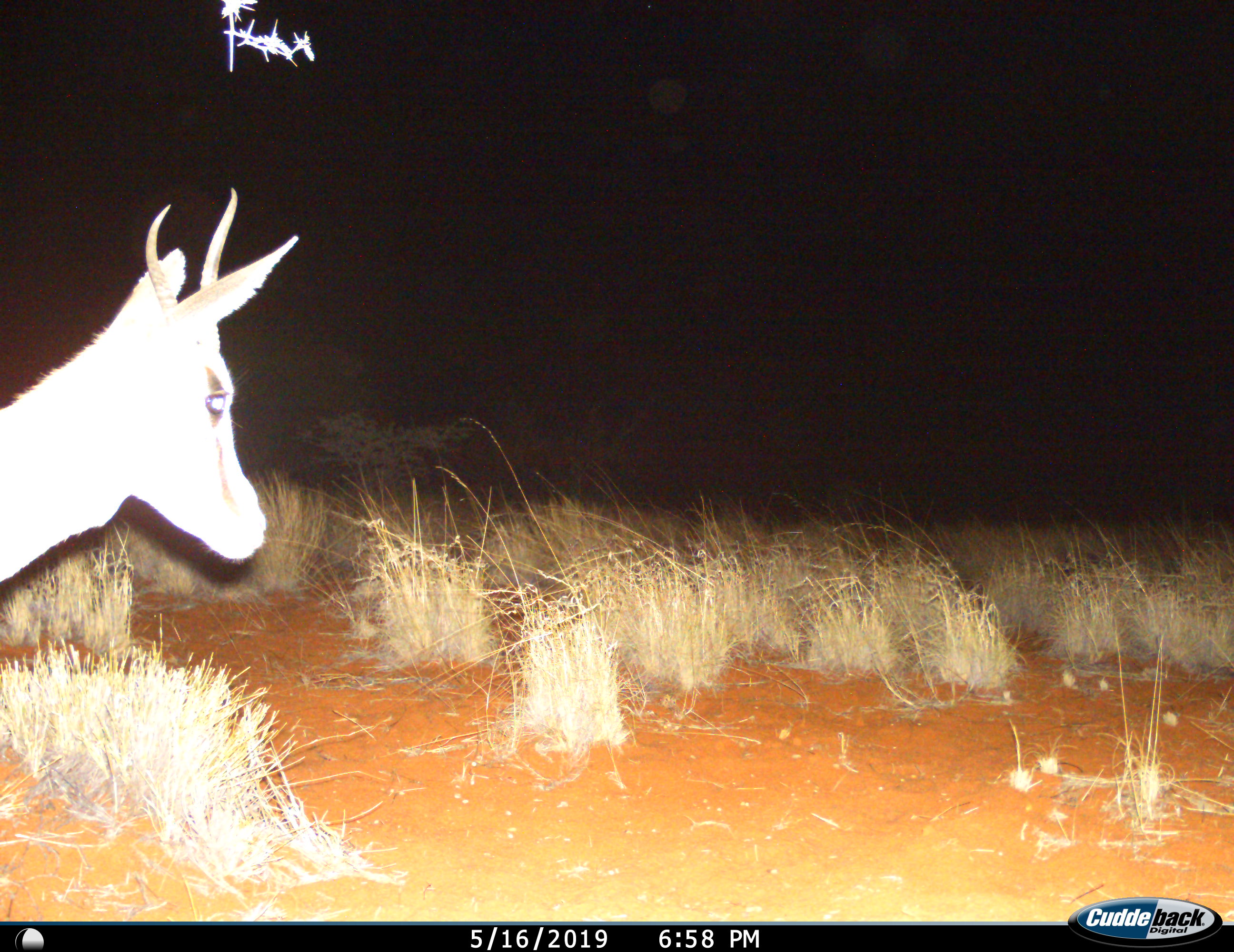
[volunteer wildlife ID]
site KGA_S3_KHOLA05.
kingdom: Animalia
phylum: Chordata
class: Mammalia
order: Artiodactyla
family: Bovidae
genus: Antidorcas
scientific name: Antidorcas marsupialis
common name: springbok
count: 1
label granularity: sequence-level